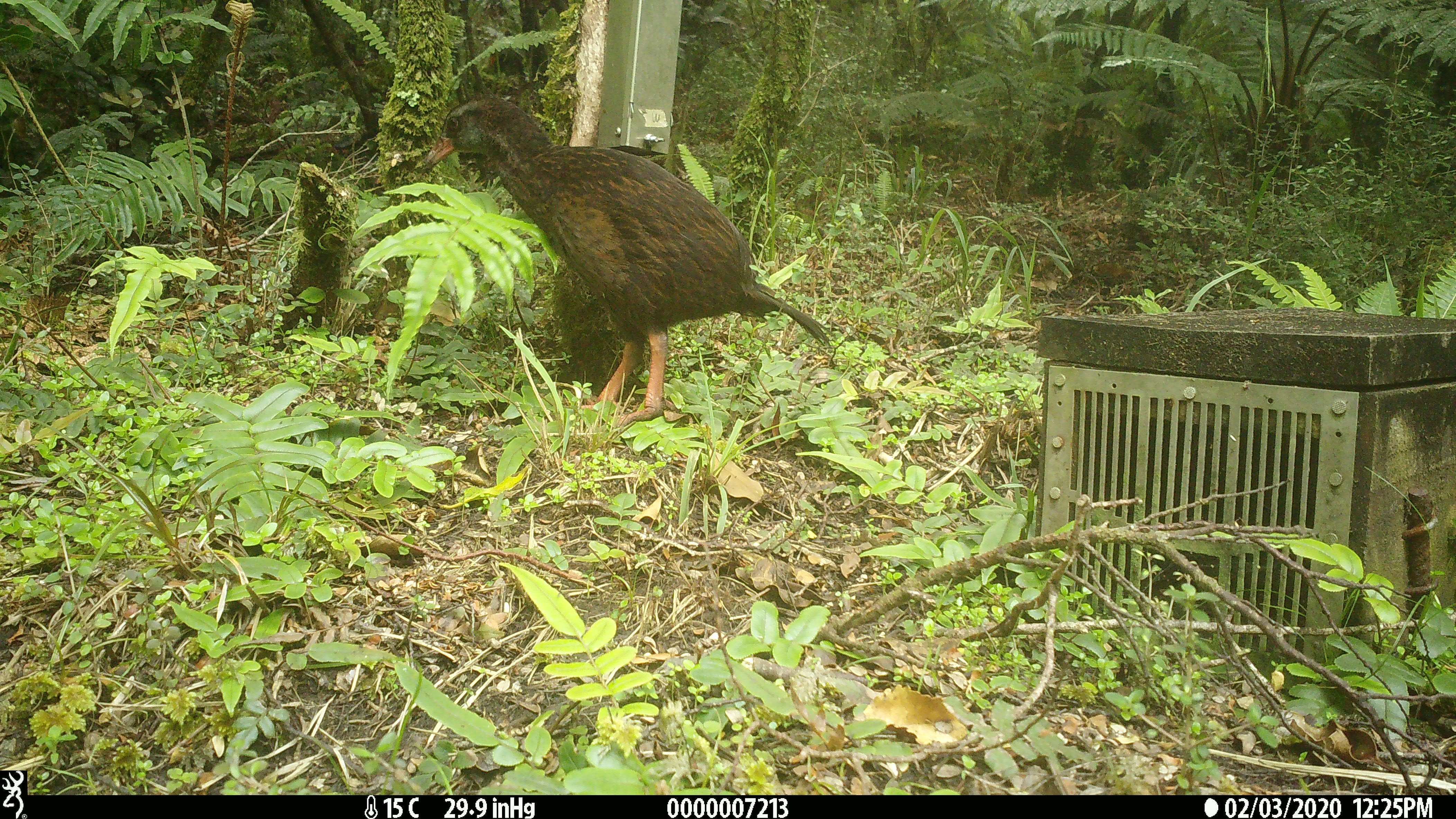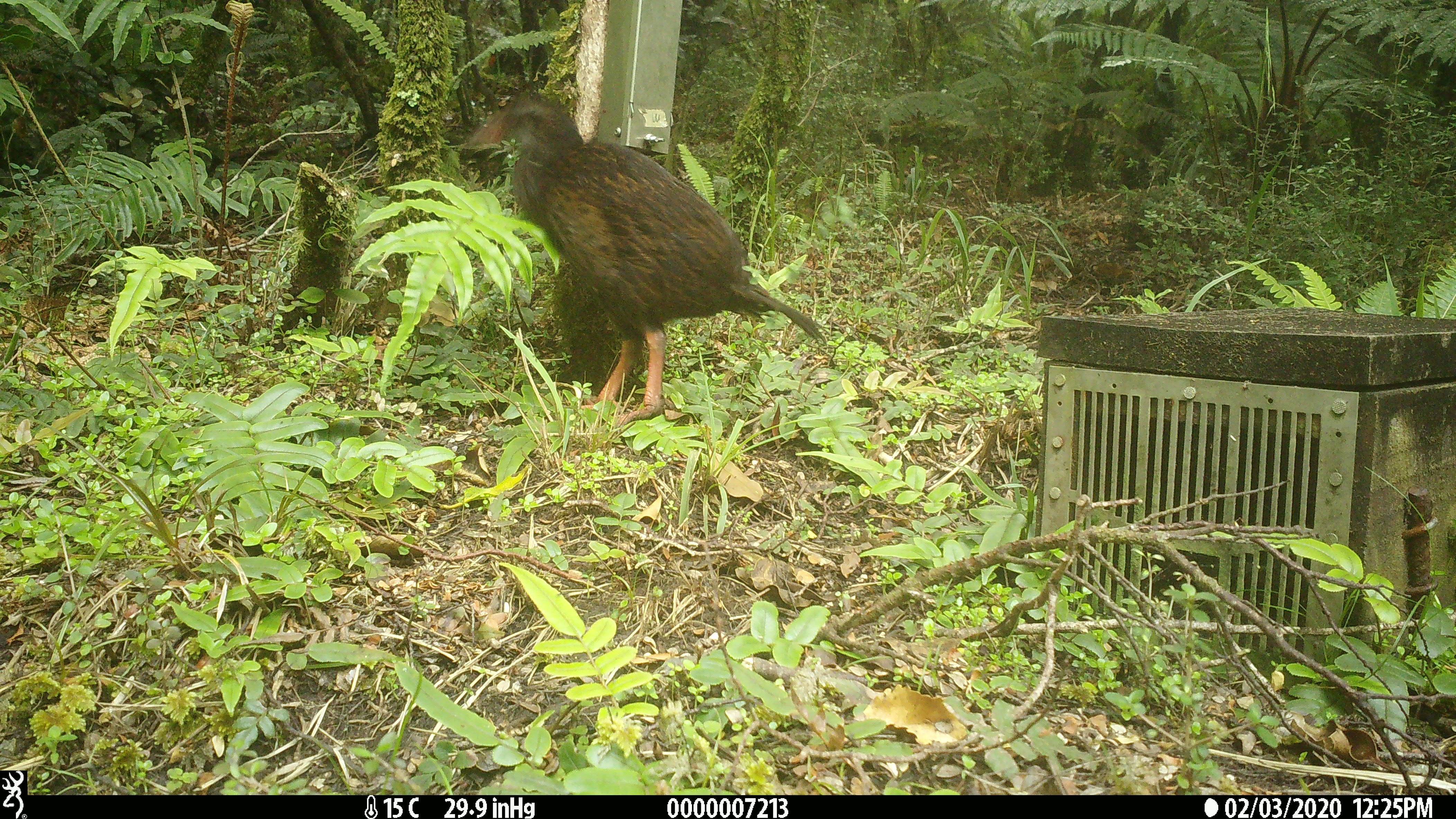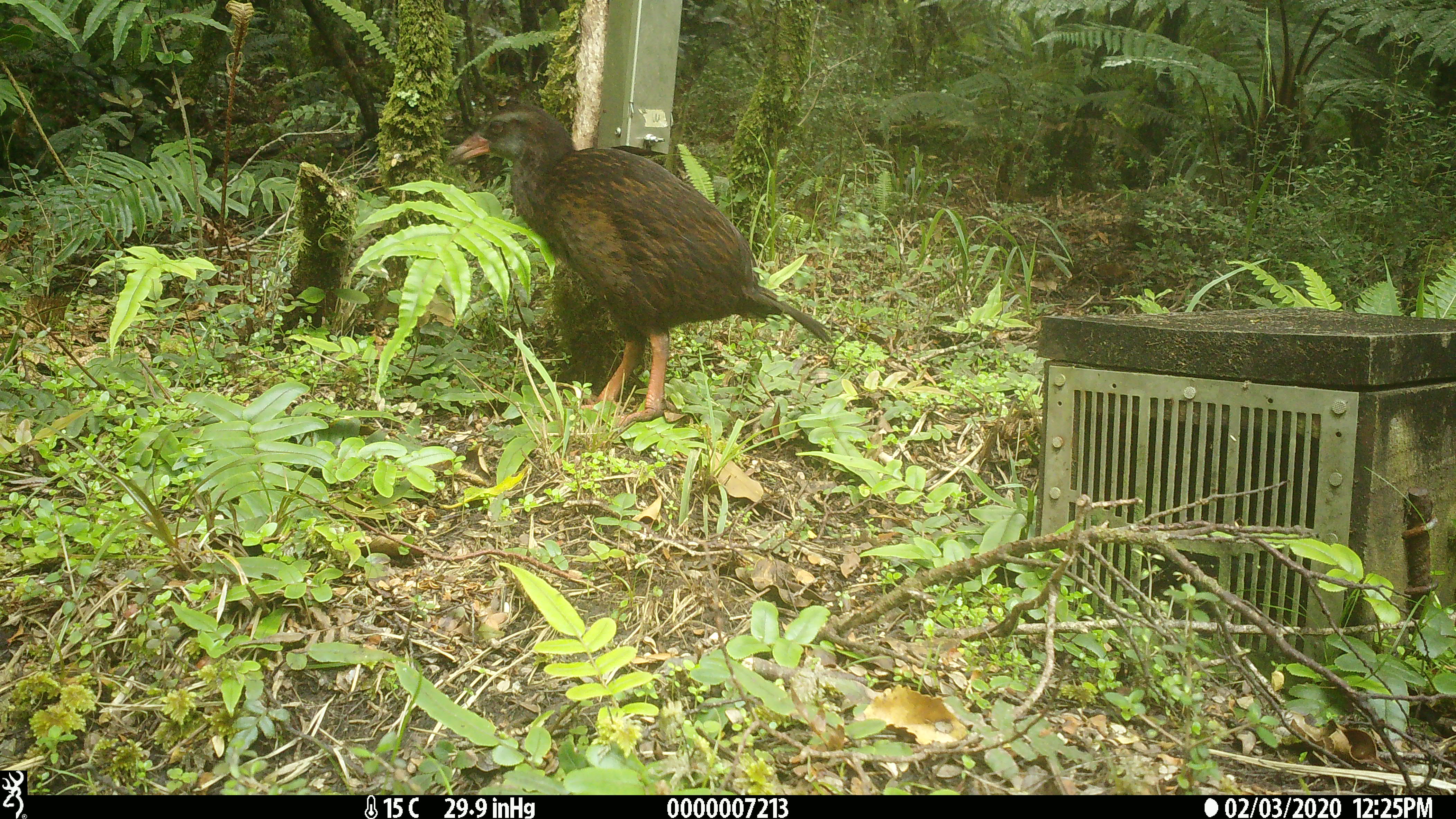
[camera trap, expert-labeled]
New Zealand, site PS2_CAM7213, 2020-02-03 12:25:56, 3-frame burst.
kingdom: Animalia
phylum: Chordata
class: Aves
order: Gruiformes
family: Rallidae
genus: Gallirallus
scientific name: Gallirallus australis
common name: weka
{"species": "weka (Gallirallus australis)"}